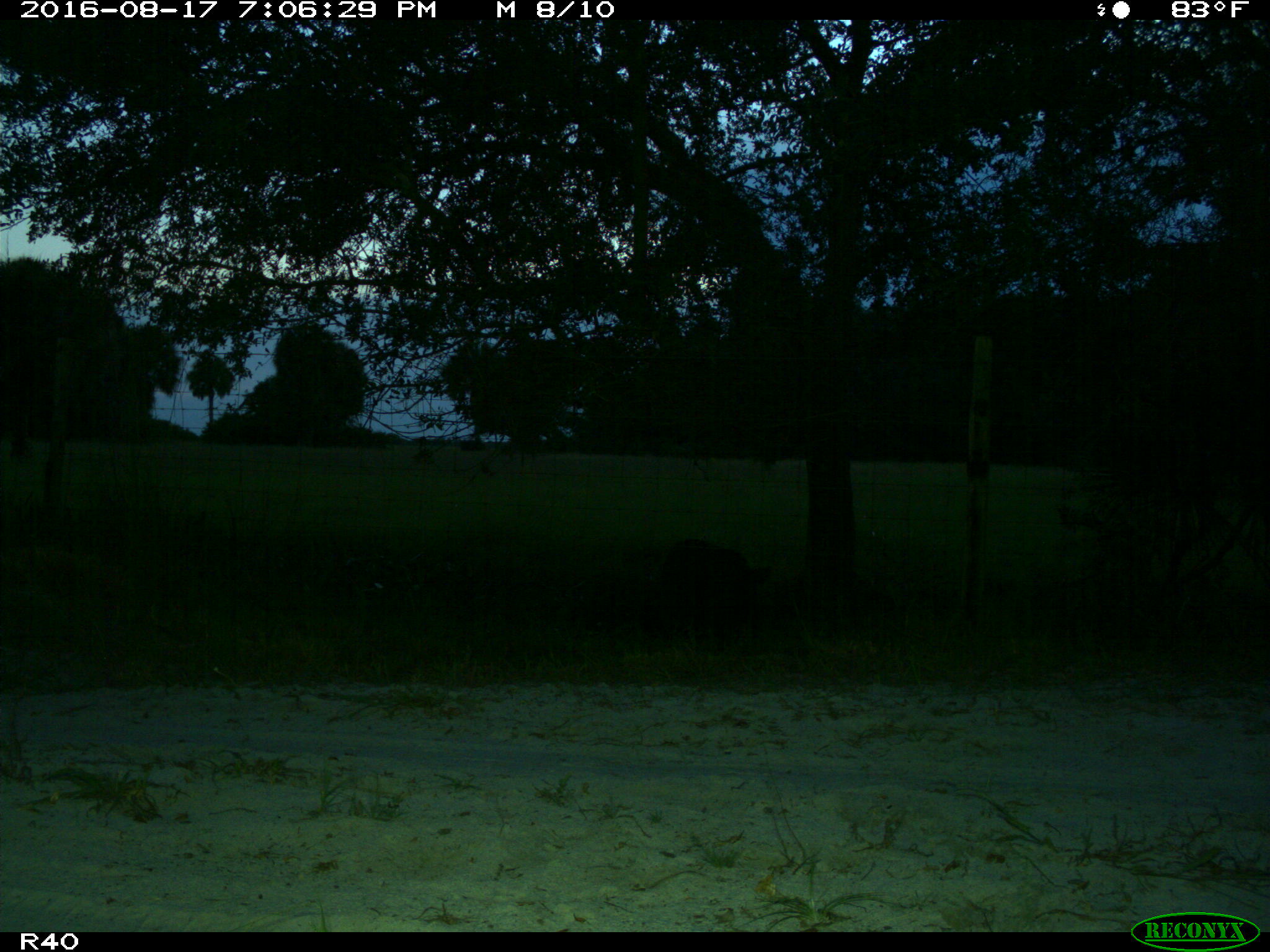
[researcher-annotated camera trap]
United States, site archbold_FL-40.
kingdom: Animalia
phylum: Chordata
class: Mammalia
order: Artiodactyla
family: Suidae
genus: Sus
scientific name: Sus scrofa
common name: wild boar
Sus scrofa (wild boar).